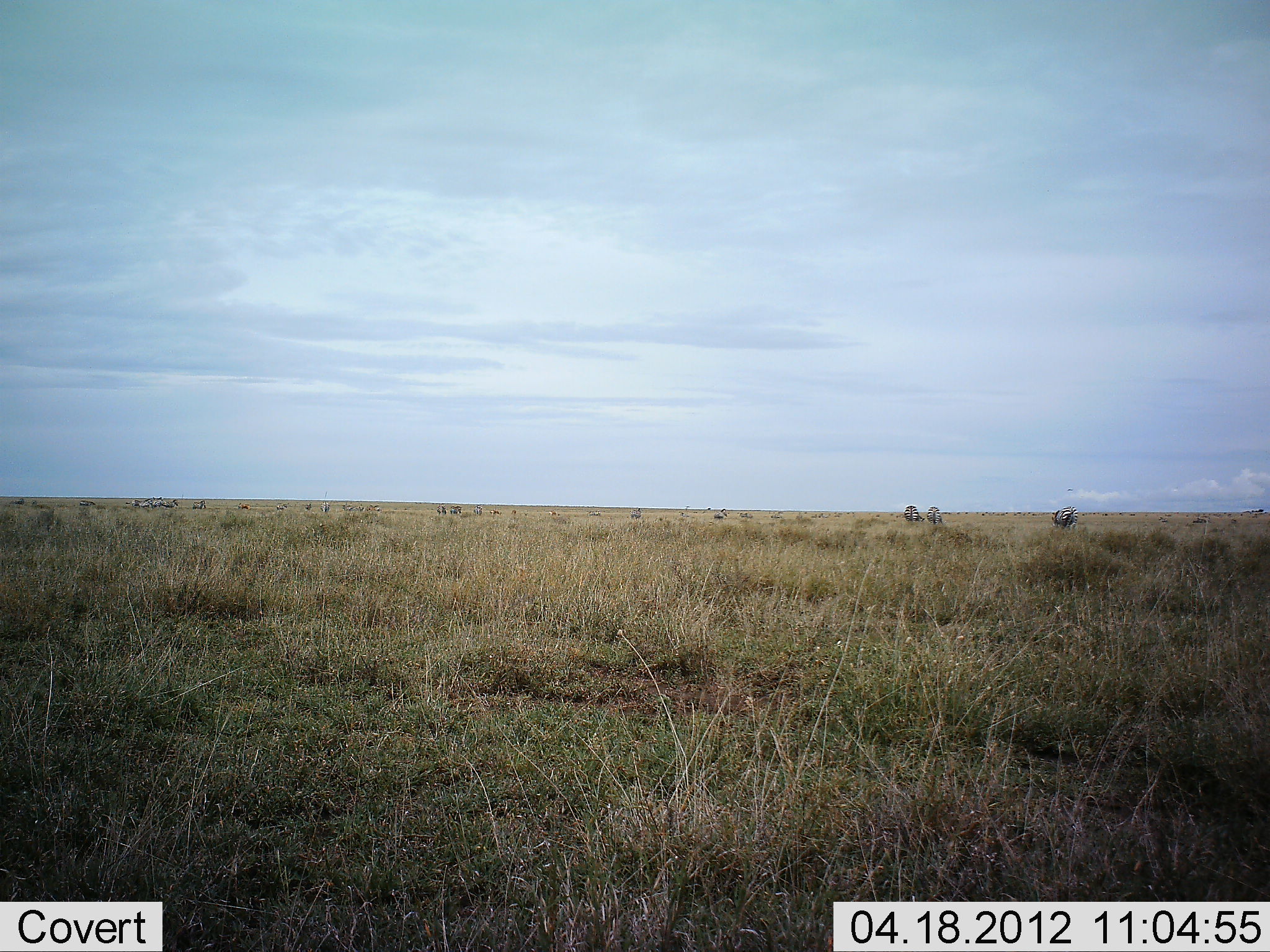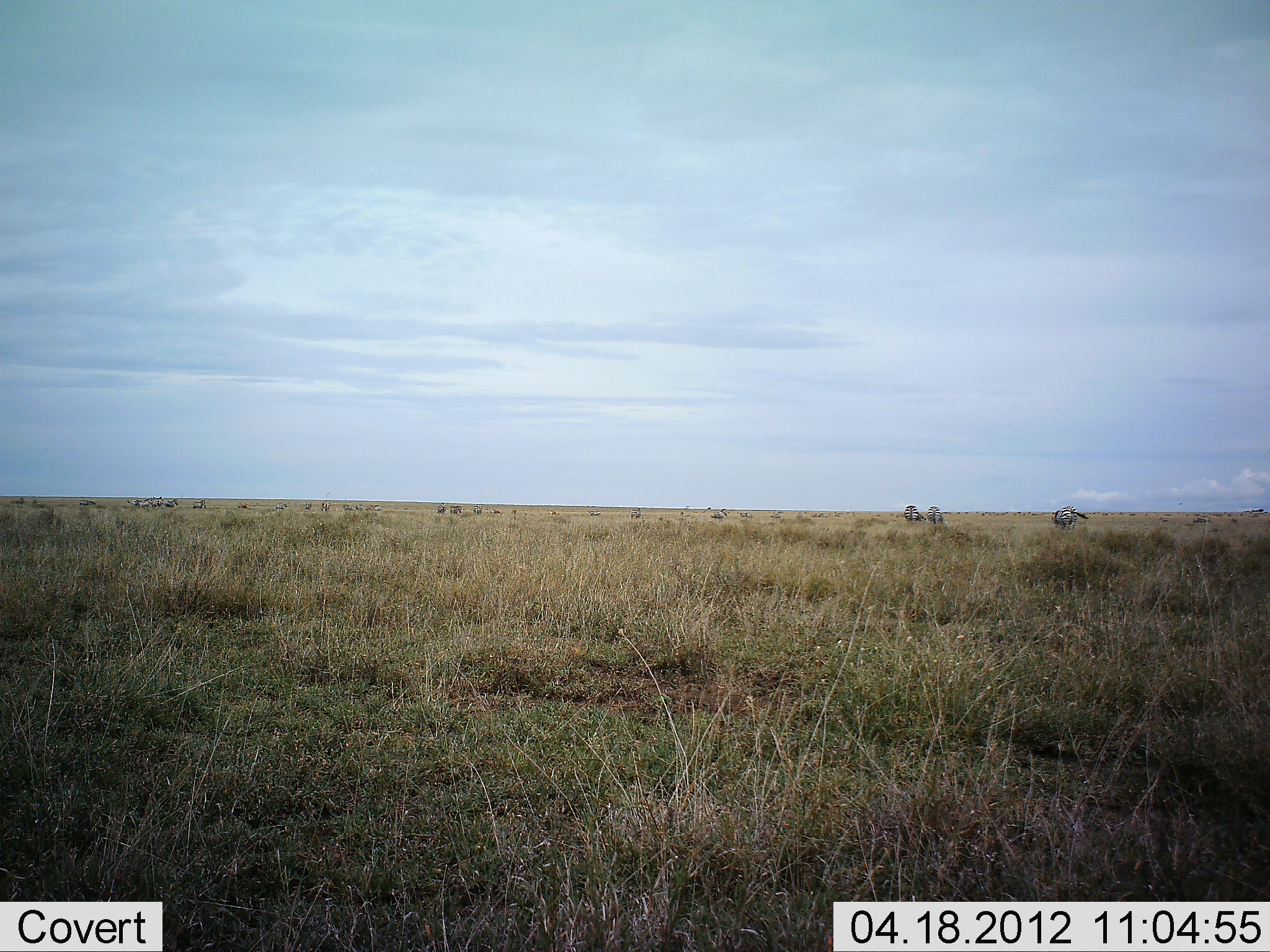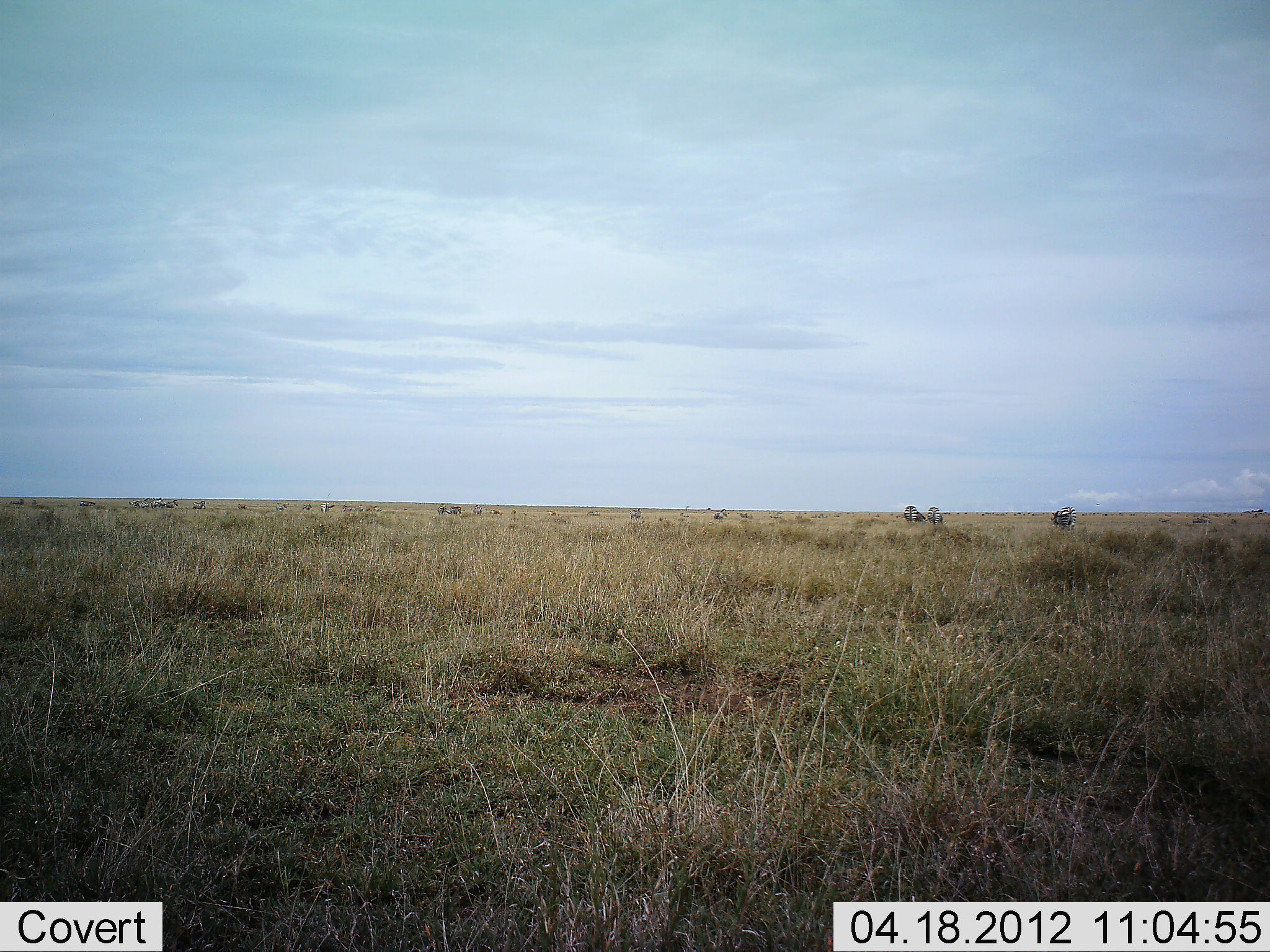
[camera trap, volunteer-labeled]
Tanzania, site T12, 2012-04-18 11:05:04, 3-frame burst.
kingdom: Animalia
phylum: Chordata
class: Mammalia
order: Perissodactyla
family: Equidae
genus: Equus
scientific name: Equus quagga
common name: plains zebra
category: zebra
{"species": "zebra (plains zebra) (Equus quagga)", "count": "3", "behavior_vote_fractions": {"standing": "53%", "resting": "0%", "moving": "6%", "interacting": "0%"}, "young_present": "0%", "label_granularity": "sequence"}